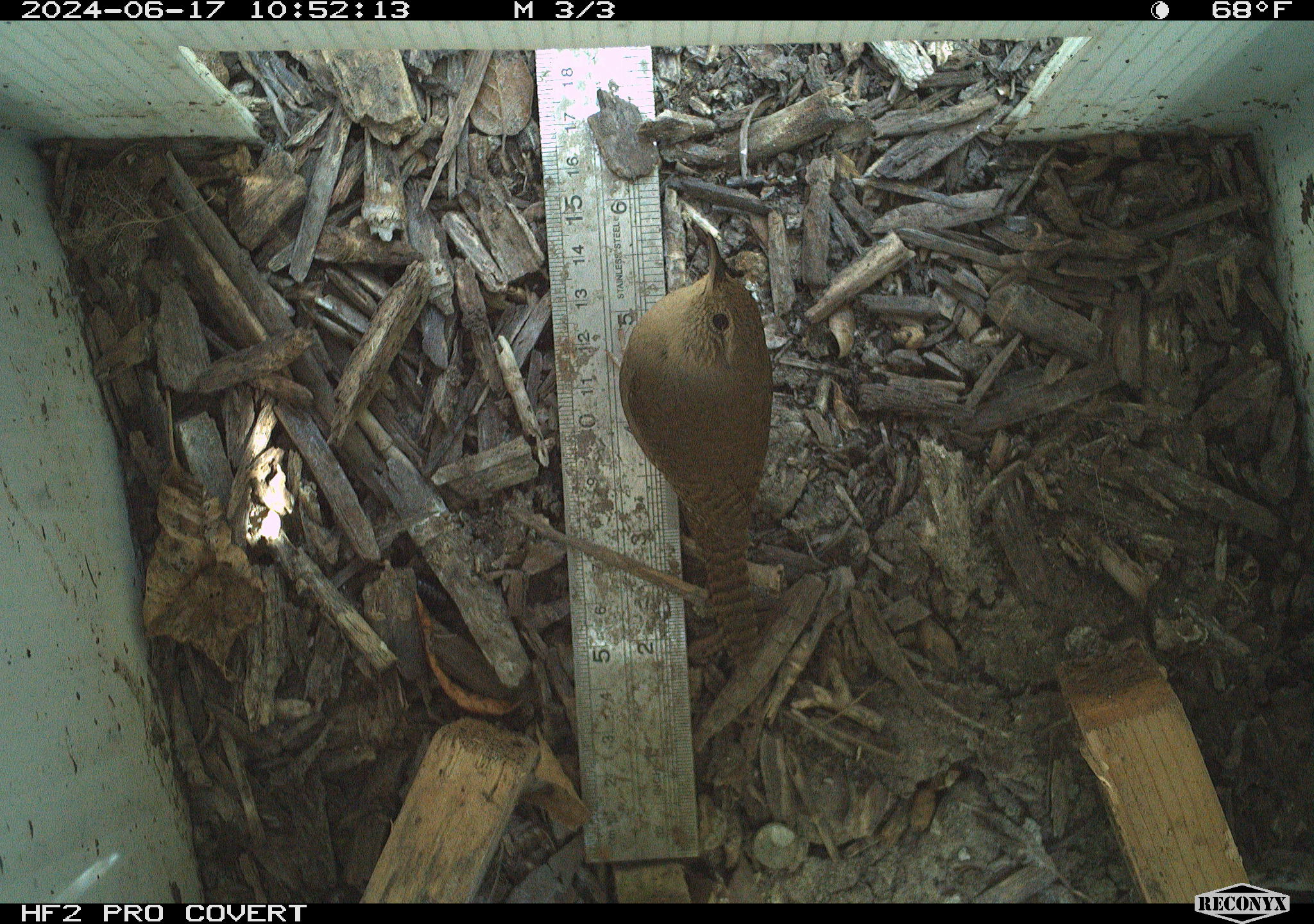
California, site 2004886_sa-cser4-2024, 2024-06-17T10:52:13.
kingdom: Animalia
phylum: Chordata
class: Aves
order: Passeriformes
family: Troglodytidae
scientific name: Troglodytidae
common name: wren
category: troglodytidae family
Troglodytidae family (wren) (Troglodytidae).